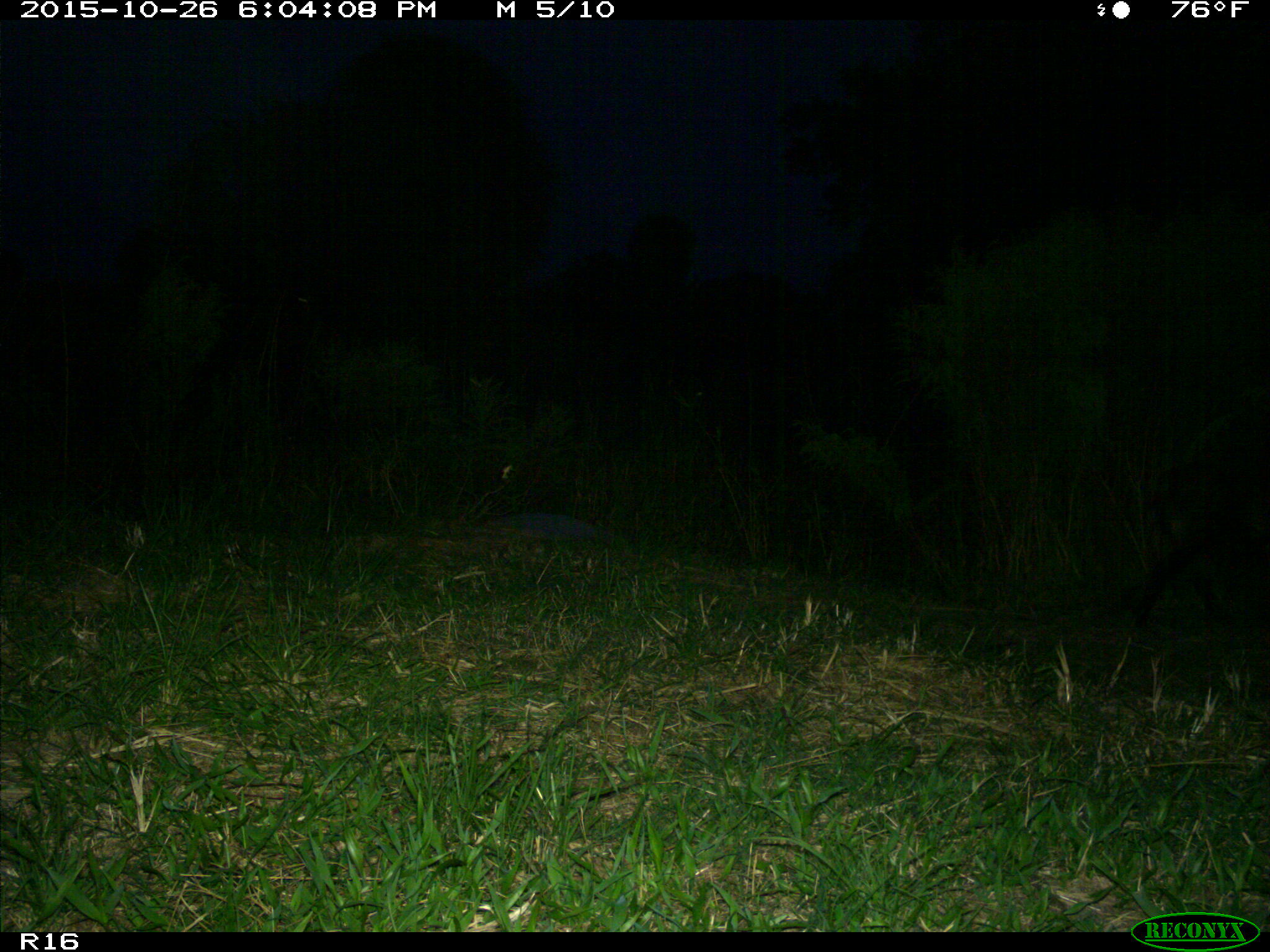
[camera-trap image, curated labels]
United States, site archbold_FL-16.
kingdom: Animalia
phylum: Chordata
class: Mammalia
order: Artiodactyla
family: Suidae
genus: Sus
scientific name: Sus scrofa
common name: wild boar